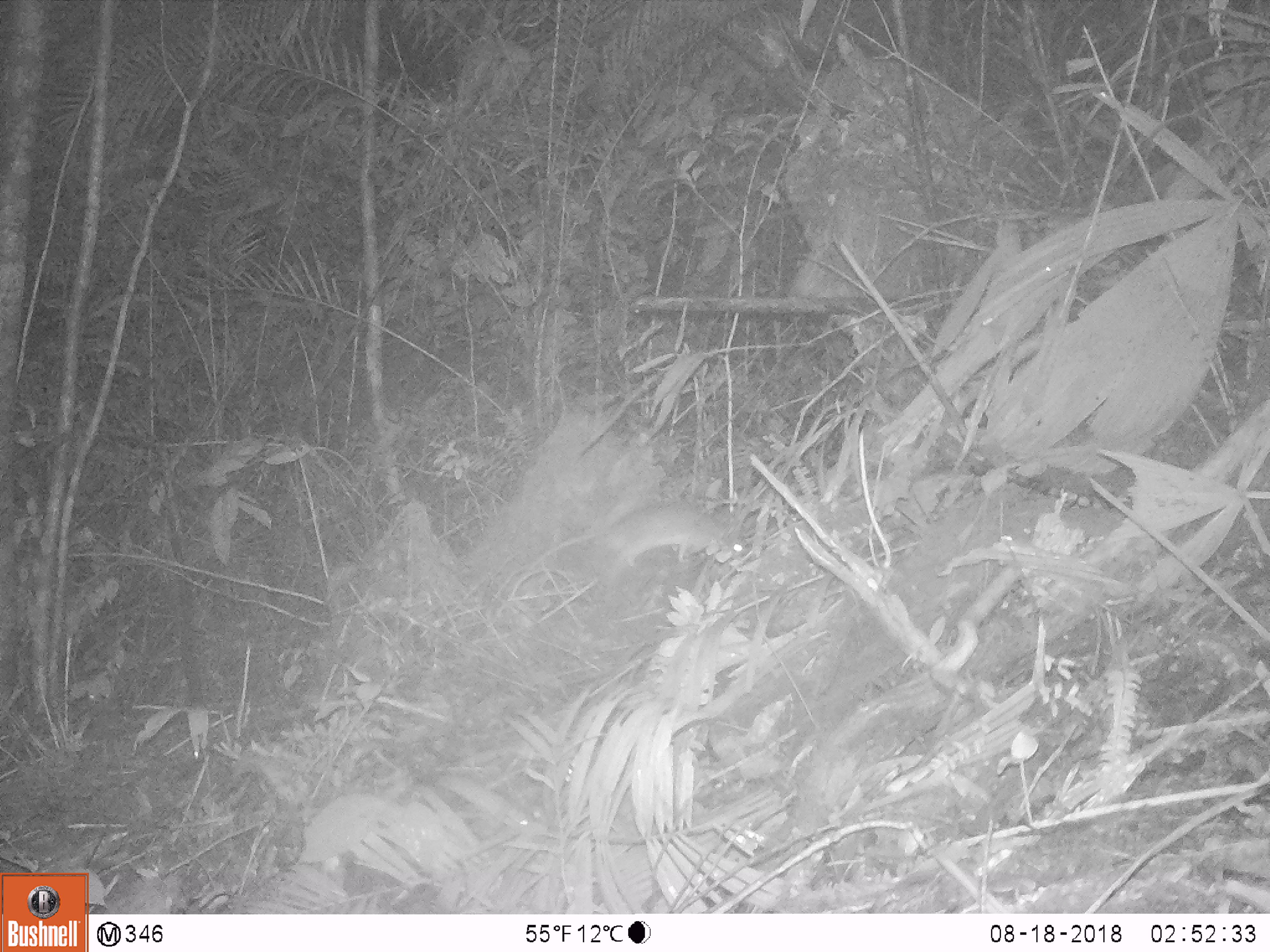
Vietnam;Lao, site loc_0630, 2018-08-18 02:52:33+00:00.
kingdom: Animalia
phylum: Chordata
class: Mammalia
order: Rodentia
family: Muridae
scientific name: Muridae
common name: old-world mice and rats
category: unidentified murid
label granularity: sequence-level